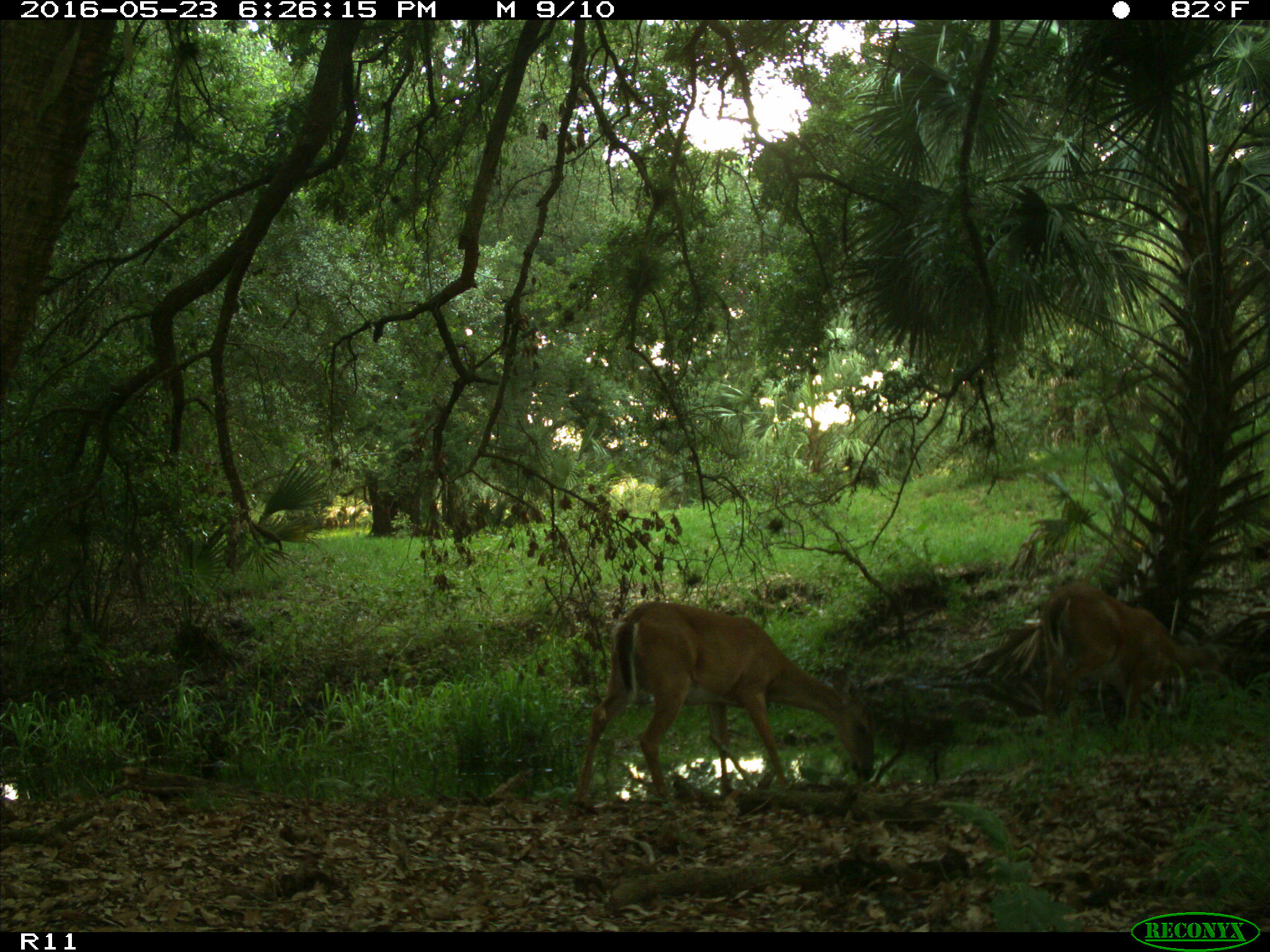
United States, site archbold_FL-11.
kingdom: Animalia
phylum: Chordata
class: Mammalia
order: Artiodactyla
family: Cervidae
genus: Odocoileus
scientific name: Odocoileus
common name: deer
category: unidentified deer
Unidentified deer (deer) (Odocoileus).